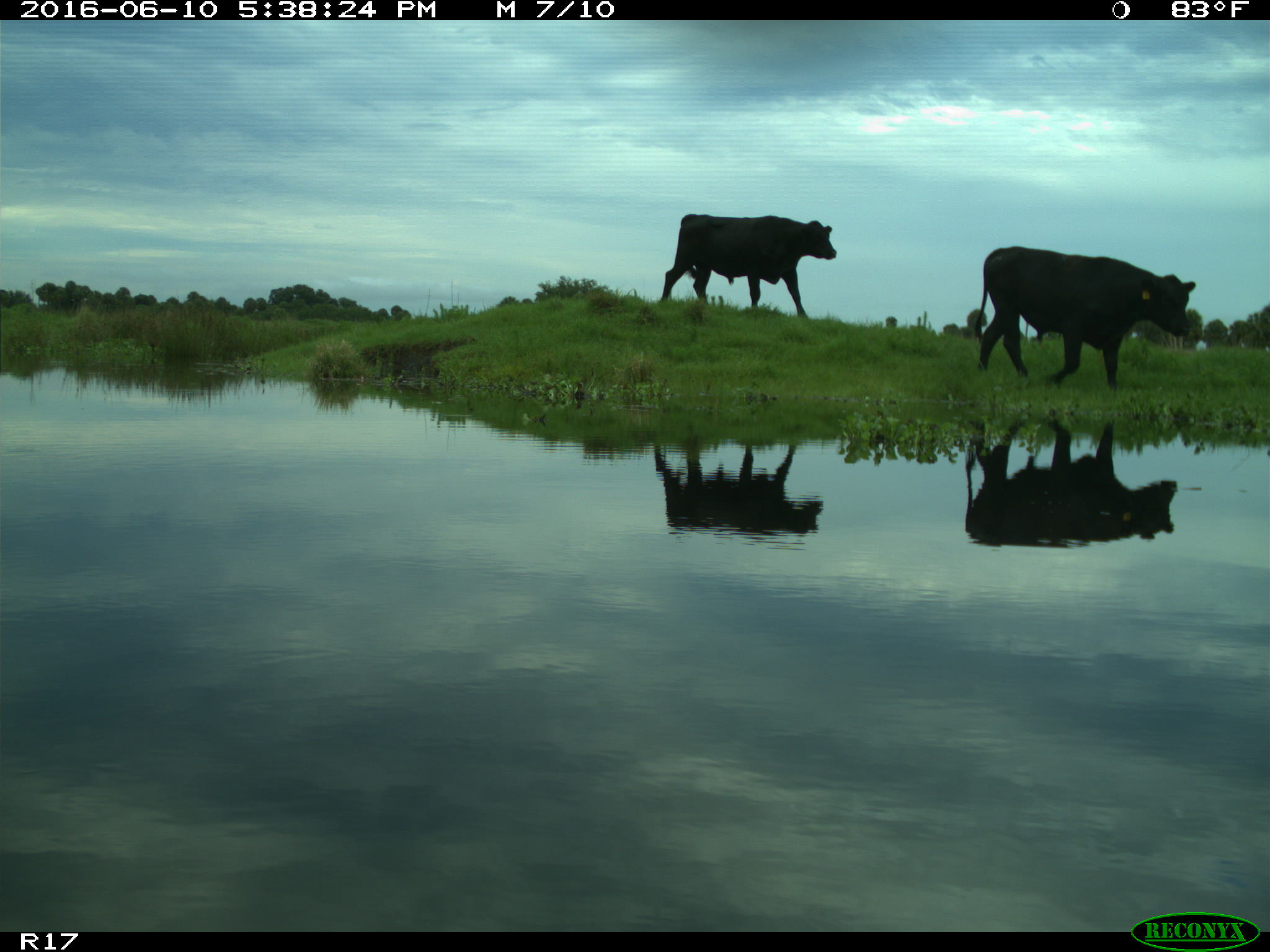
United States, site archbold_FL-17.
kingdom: Animalia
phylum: Chordata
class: Mammalia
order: Artiodactyla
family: Bovidae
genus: Bos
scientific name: Bos taurus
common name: domestic cow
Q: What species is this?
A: Bos taurus (domestic cow).